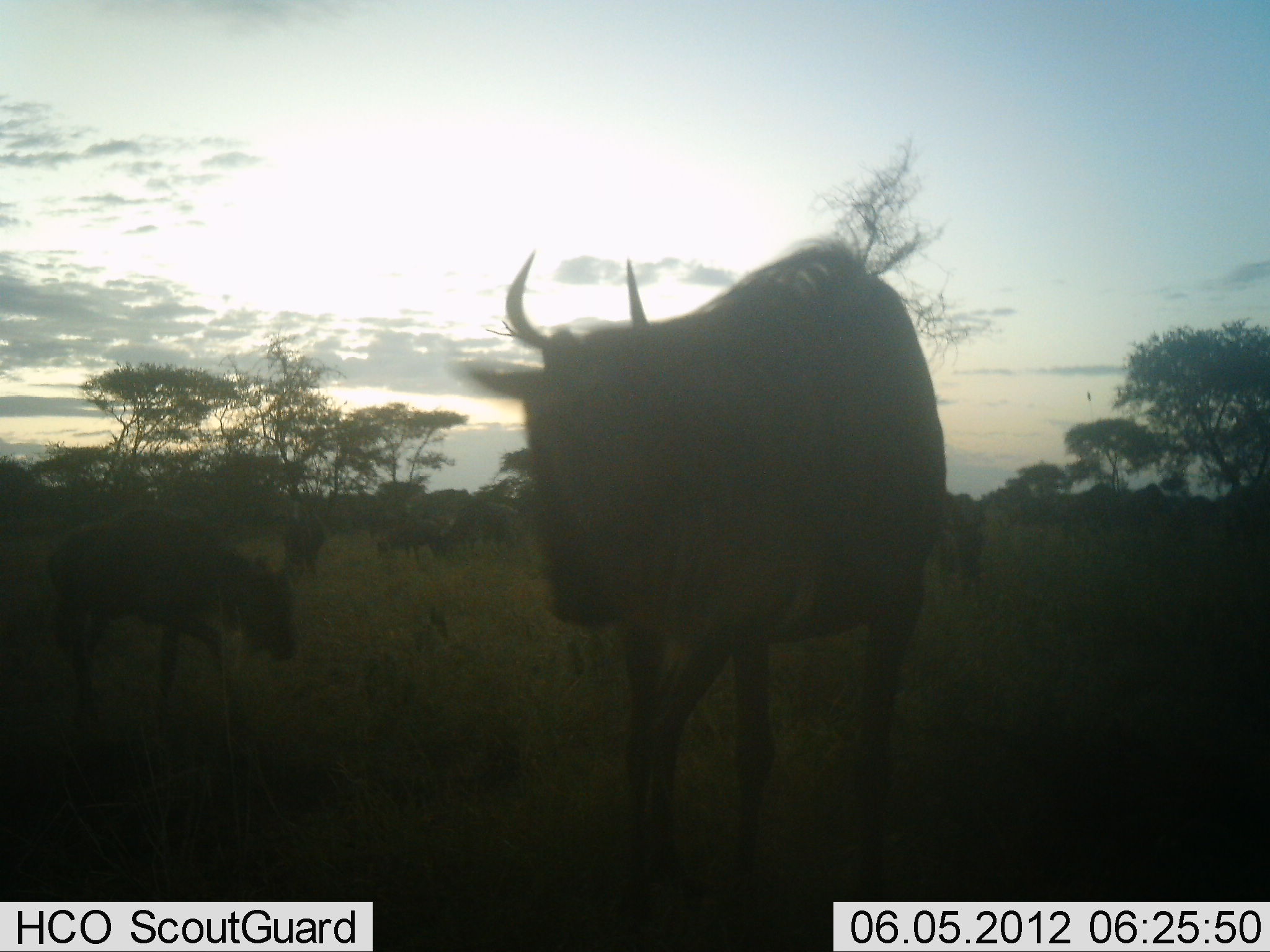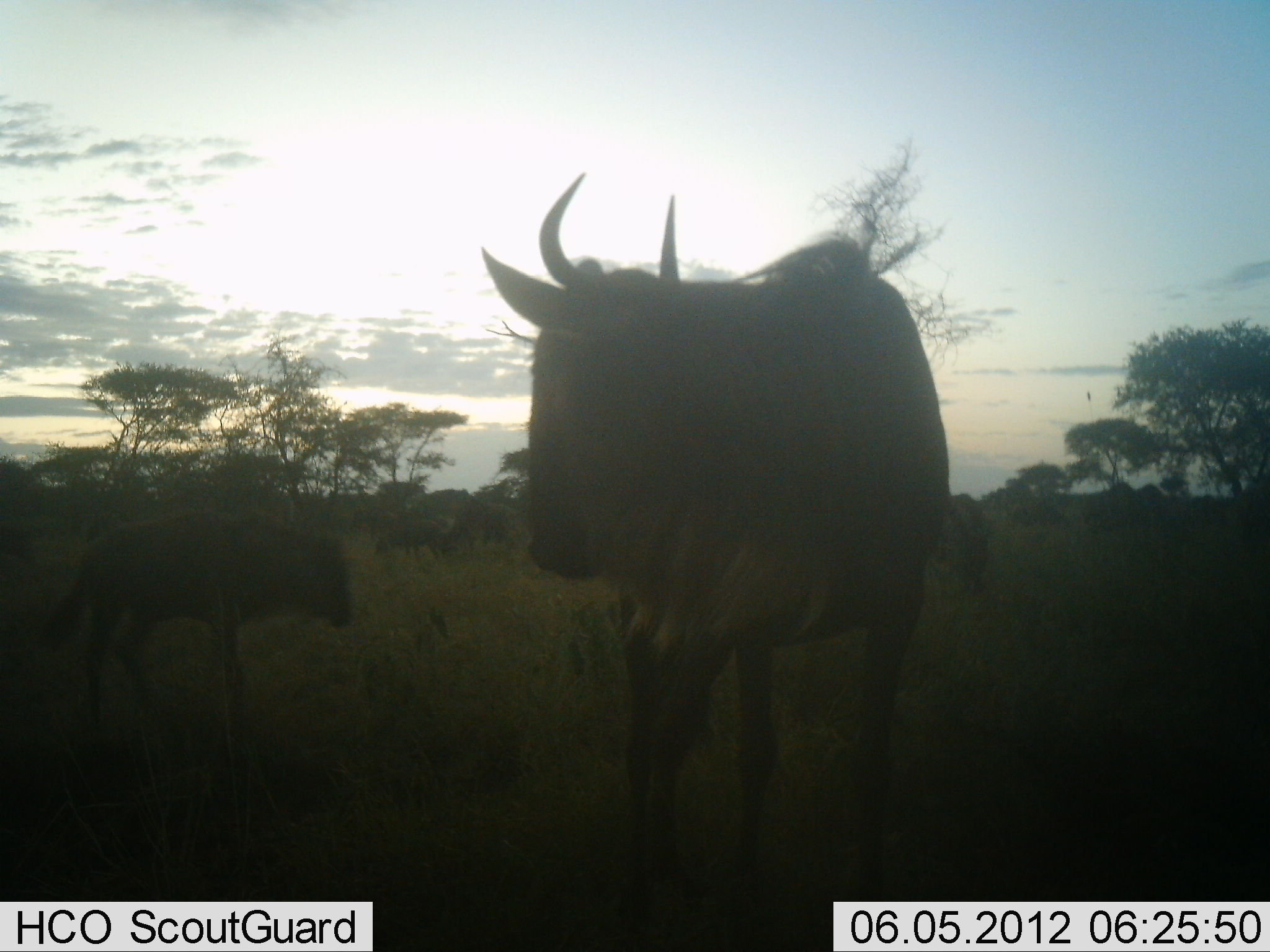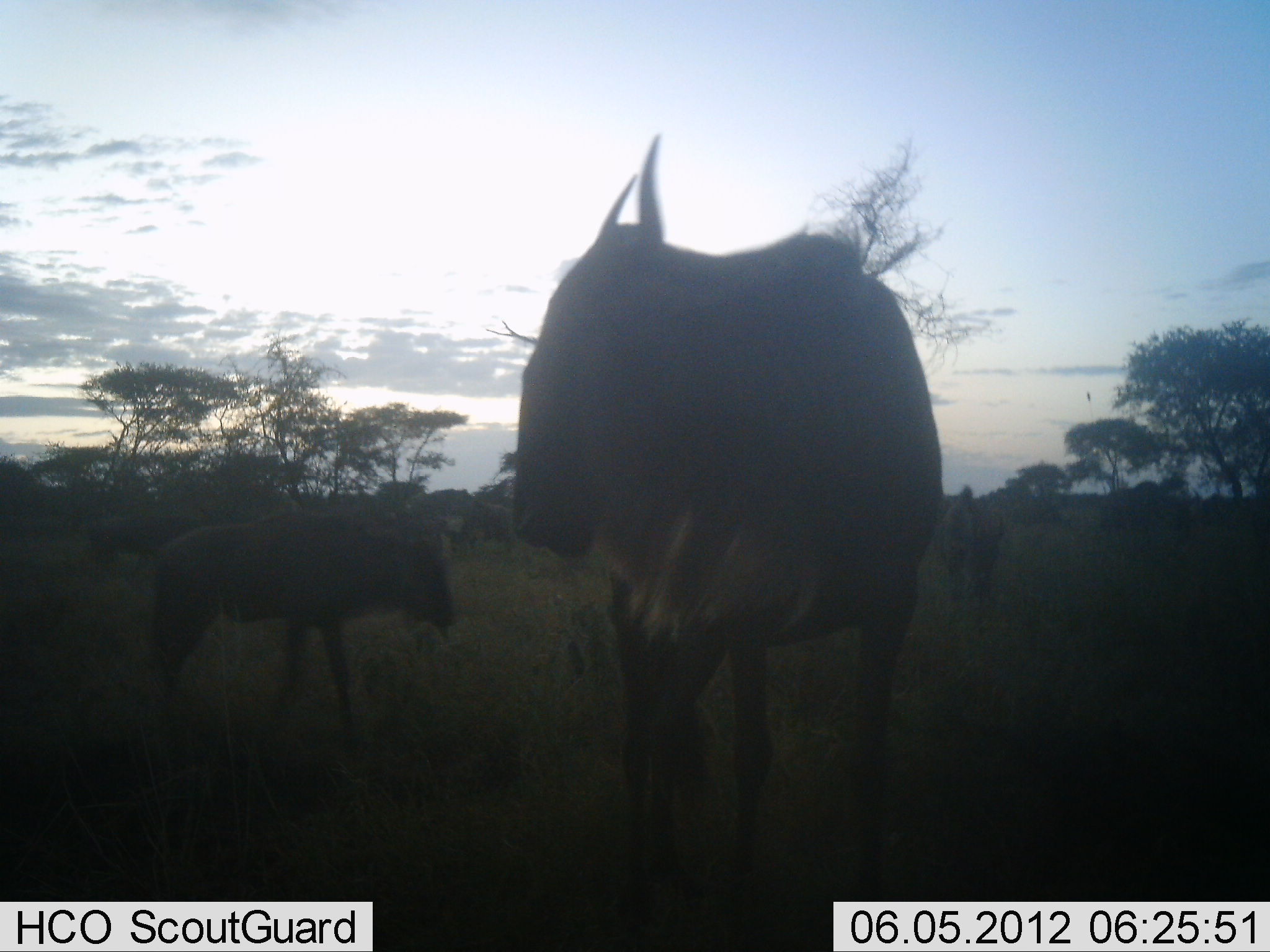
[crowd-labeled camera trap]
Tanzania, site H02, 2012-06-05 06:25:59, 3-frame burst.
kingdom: Animalia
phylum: Chordata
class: Mammalia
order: Artiodactyla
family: Bovidae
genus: Connochaetes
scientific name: Connochaetes taurinus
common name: blue wildebeest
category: wildebeest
Wildebeest (blue wildebeest) (Connochaetes taurinus), count 10. Behavior (volunteer vote fractions): standing 90%, resting 0%, moving 20%, interacting 0%. Young present (vote fraction): 90%. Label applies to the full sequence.